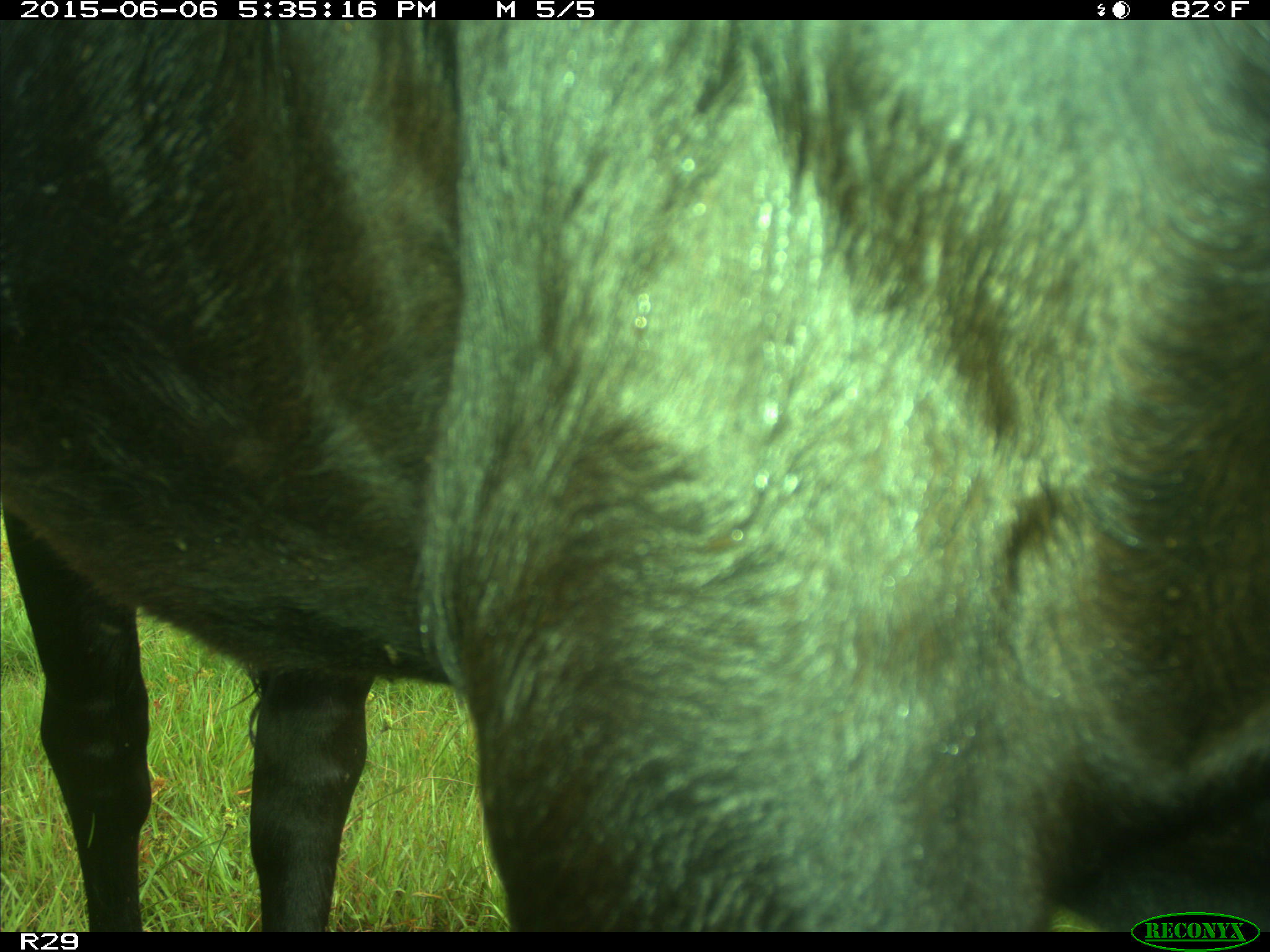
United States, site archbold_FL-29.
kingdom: Animalia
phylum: Chordata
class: Mammalia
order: Artiodactyla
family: Bovidae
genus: Bos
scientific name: Bos taurus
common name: domestic cow